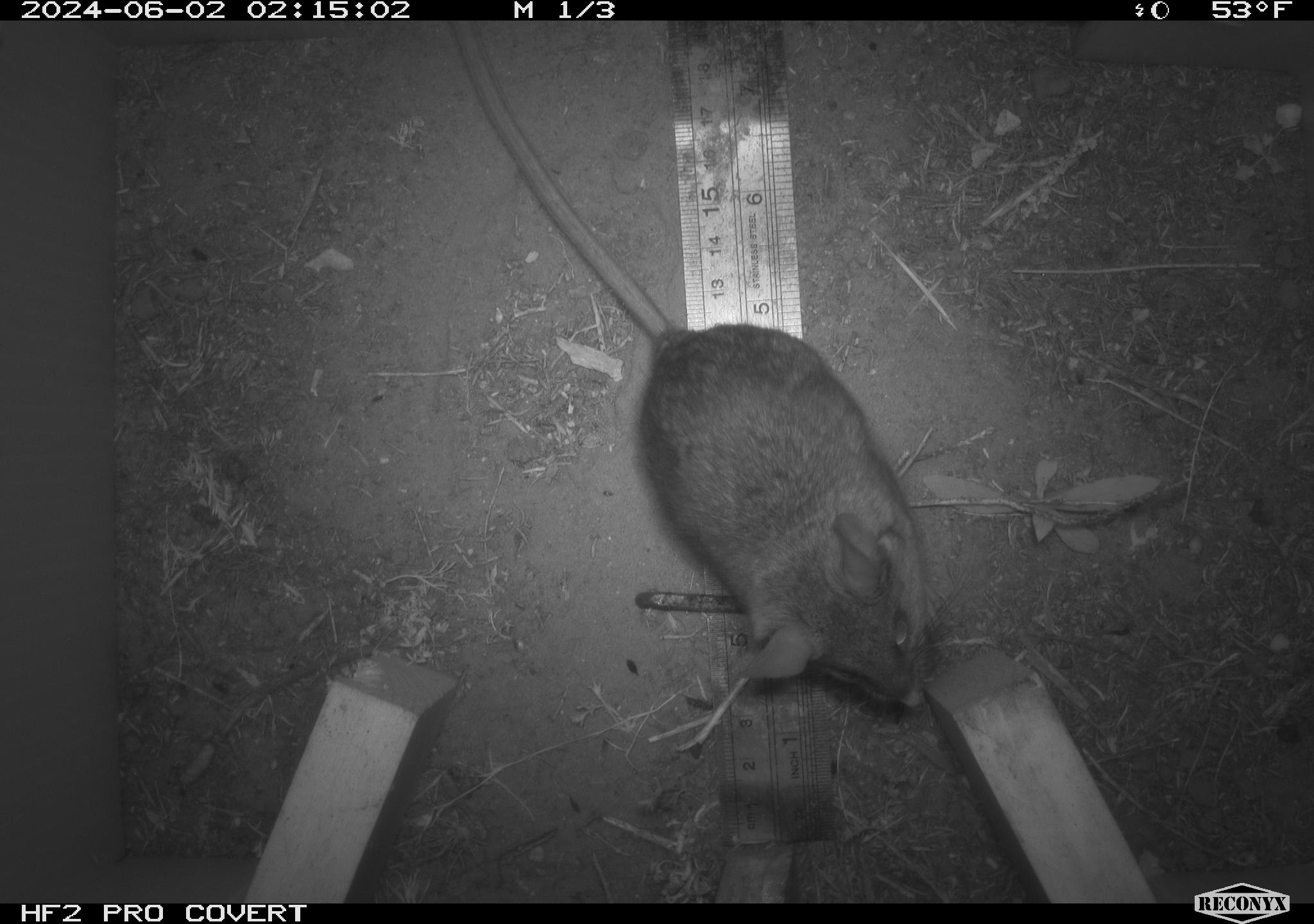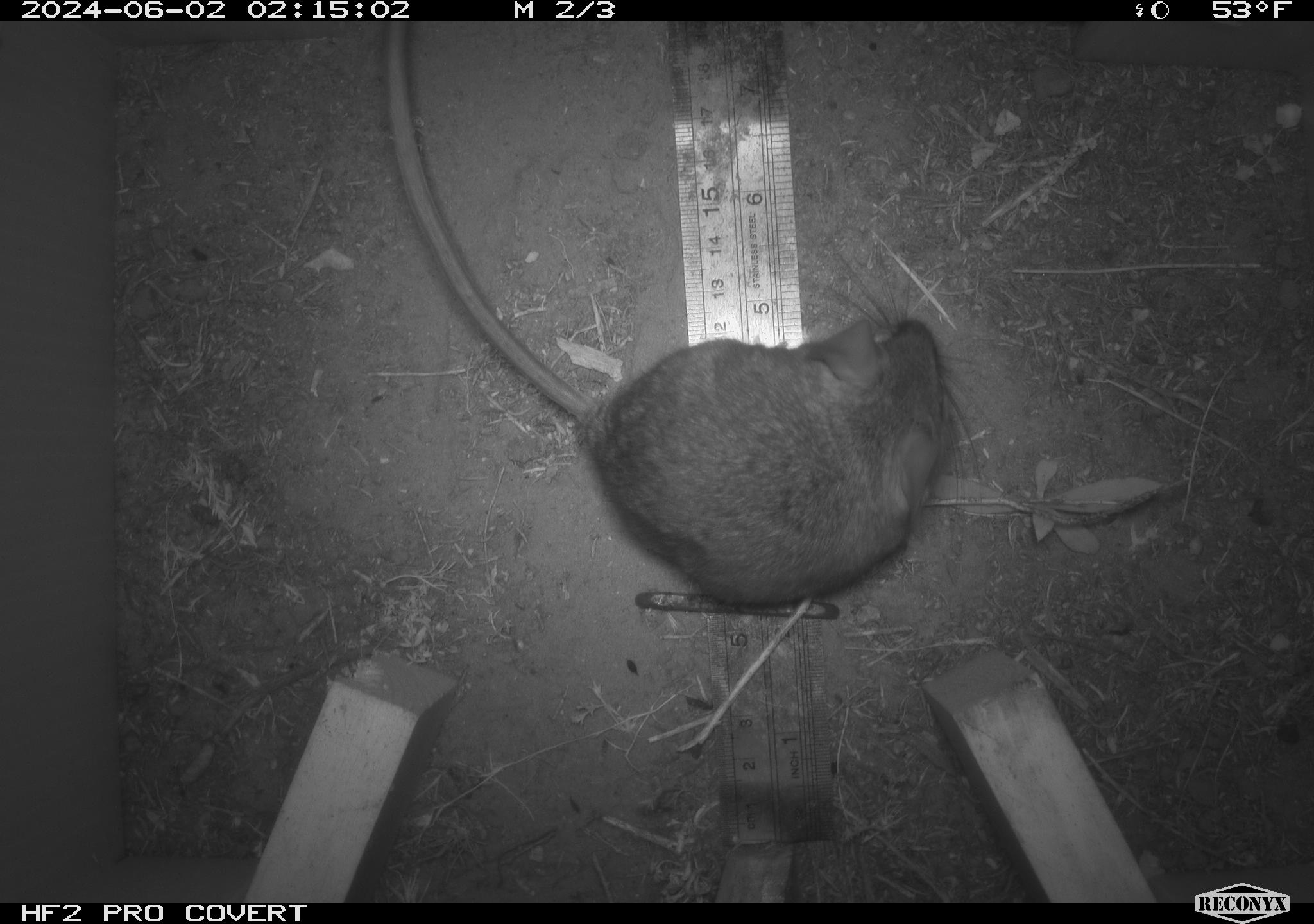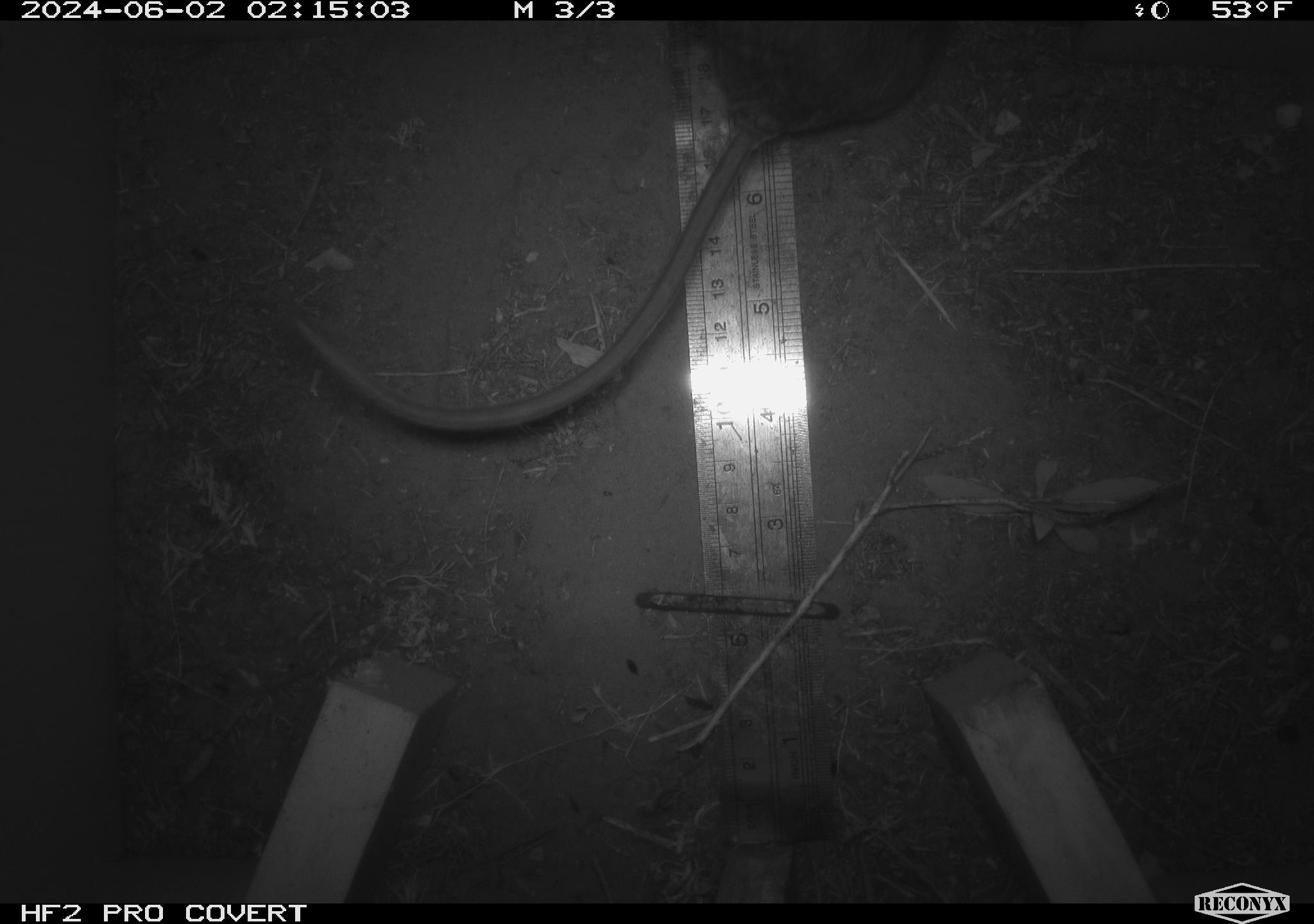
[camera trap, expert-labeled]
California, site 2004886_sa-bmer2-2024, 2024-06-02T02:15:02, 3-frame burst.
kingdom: Animalia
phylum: Chordata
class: Mammalia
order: Rodentia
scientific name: Rodentia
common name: woodrat or rat or mouse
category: woodrat or rat or mouse species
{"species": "woodrat or rat or mouse species (woodrat or rat or mouse) (Rodentia)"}